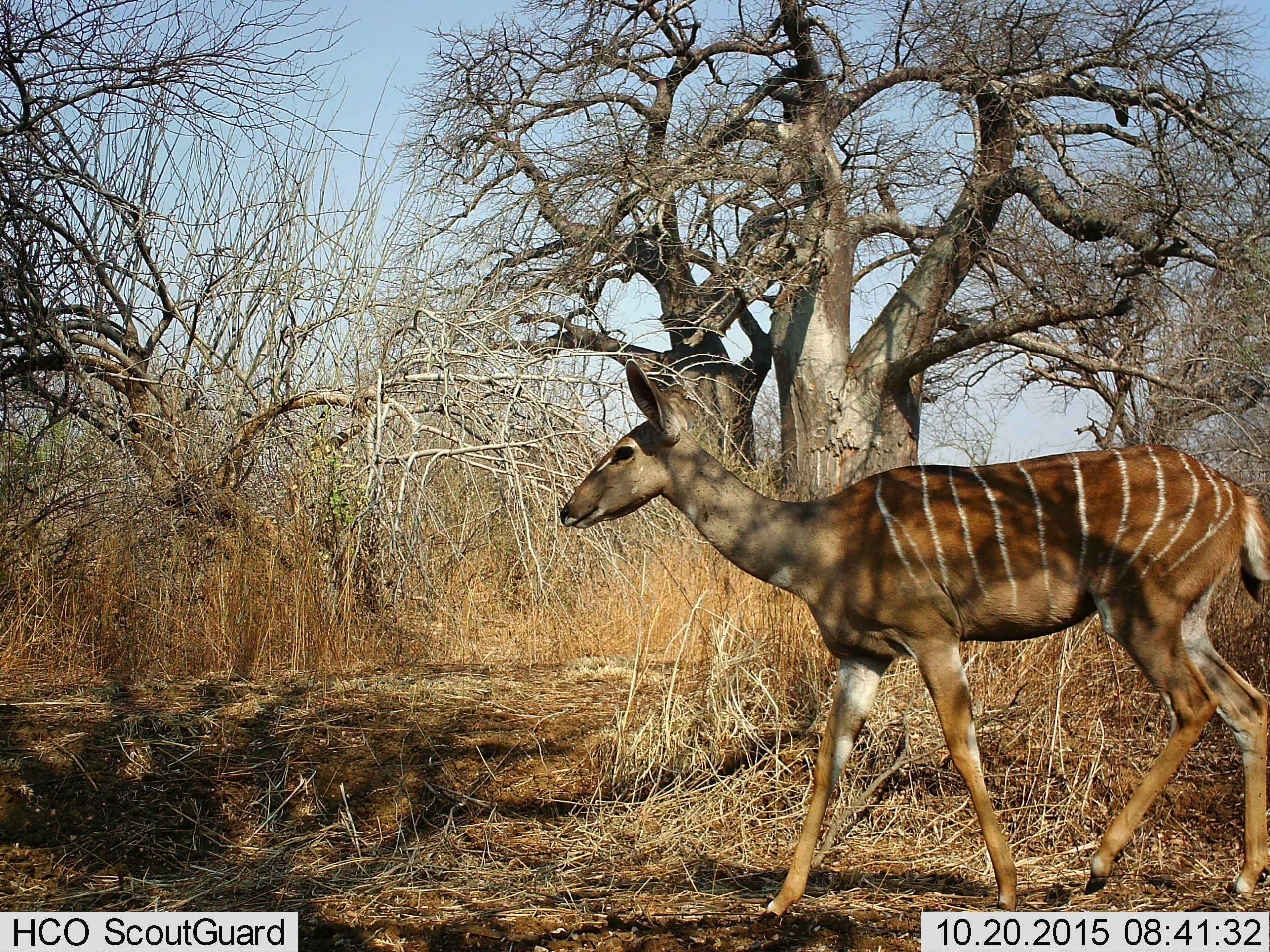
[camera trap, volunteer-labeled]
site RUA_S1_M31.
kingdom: Animalia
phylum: Chordata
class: Mammalia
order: Artiodactyla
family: Bovidae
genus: Tragelaphus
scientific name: Tragelaphus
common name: kudu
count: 1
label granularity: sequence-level